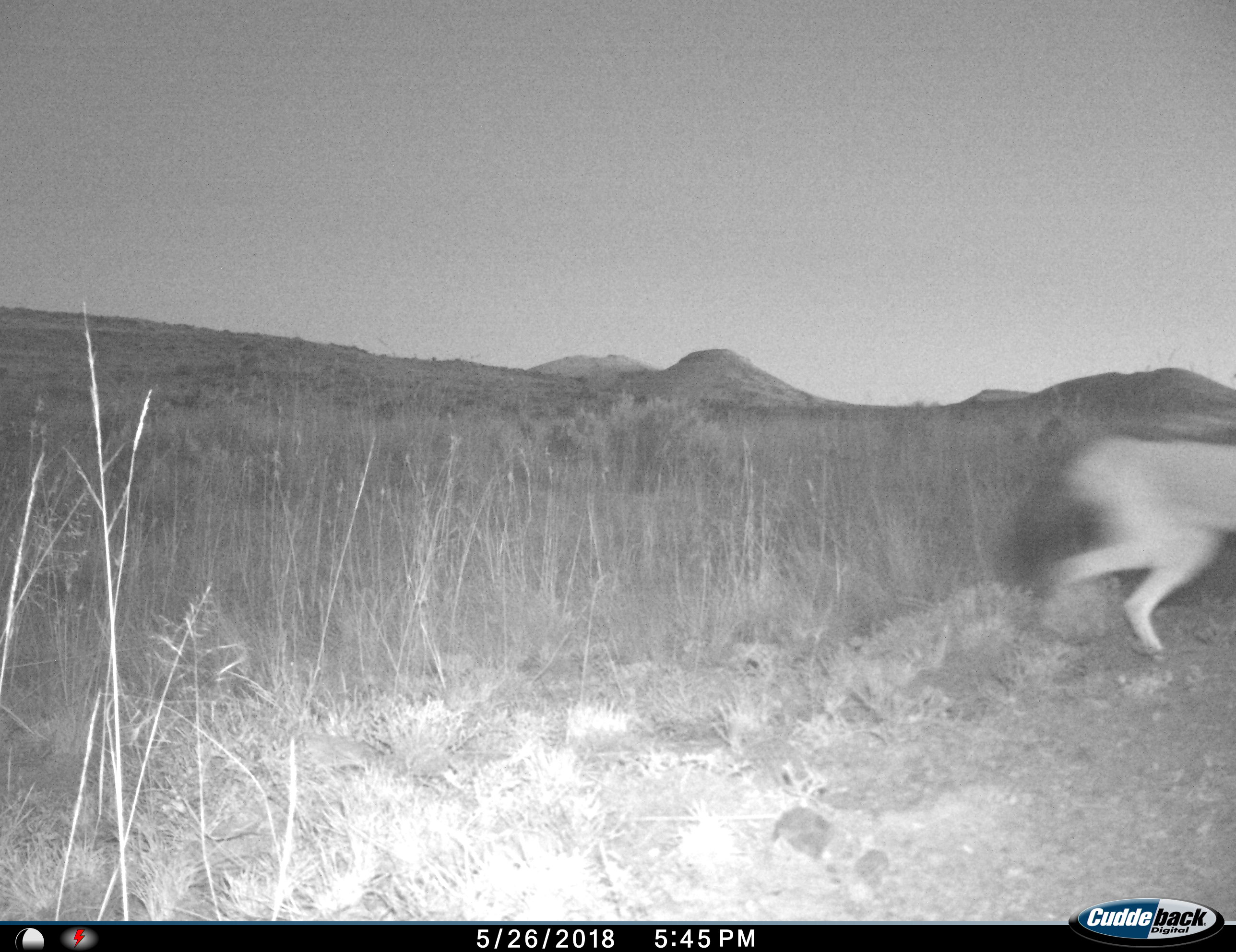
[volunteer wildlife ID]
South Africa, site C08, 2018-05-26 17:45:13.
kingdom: Animalia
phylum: Chordata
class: Mammalia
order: Artiodactyla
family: Bovidae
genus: Redunca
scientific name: Redunca fulvorufula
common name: mountain reedbuck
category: reedbuckmountain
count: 1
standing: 0%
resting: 0%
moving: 100%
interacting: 0%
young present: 0%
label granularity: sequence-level